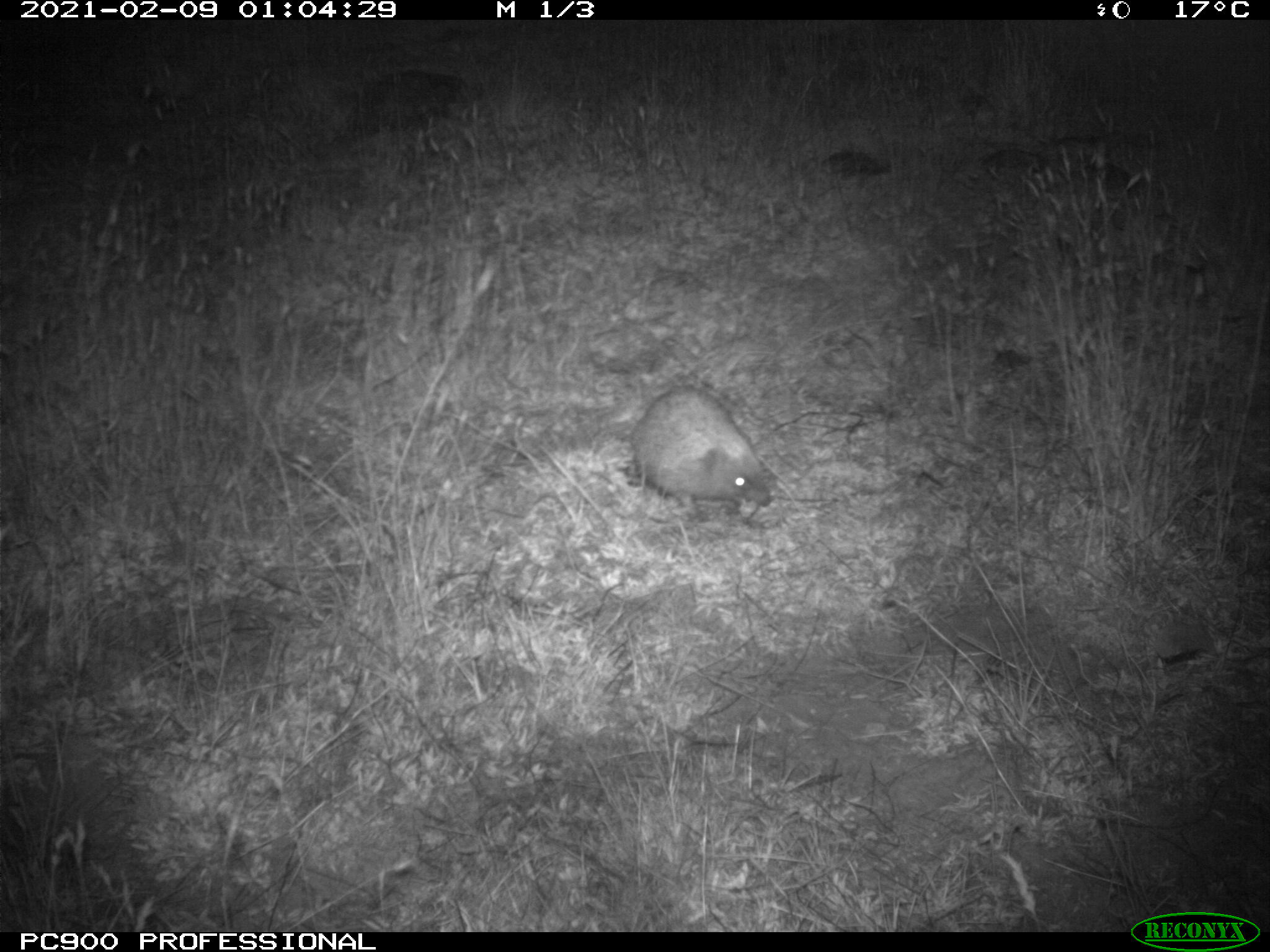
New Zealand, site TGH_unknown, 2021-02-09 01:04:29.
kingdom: Animalia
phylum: Chordata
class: Mammalia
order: Eulipotyphla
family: Erinaceidae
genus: Erinaceus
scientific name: Erinaceus europaeus europaeus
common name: european hedgehog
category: hedgehog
Hedgehog (european hedgehog) (Erinaceus europaeus europaeus).